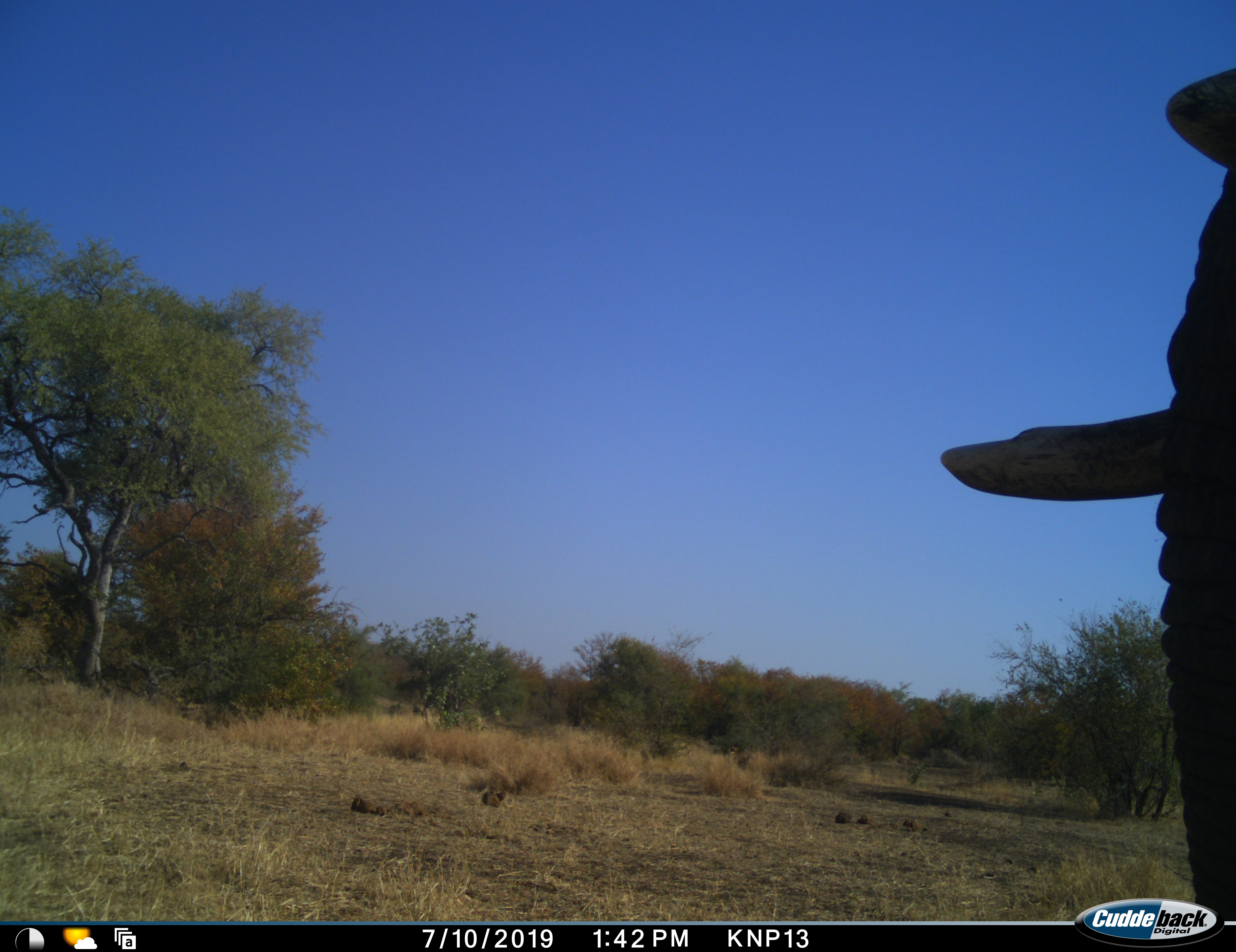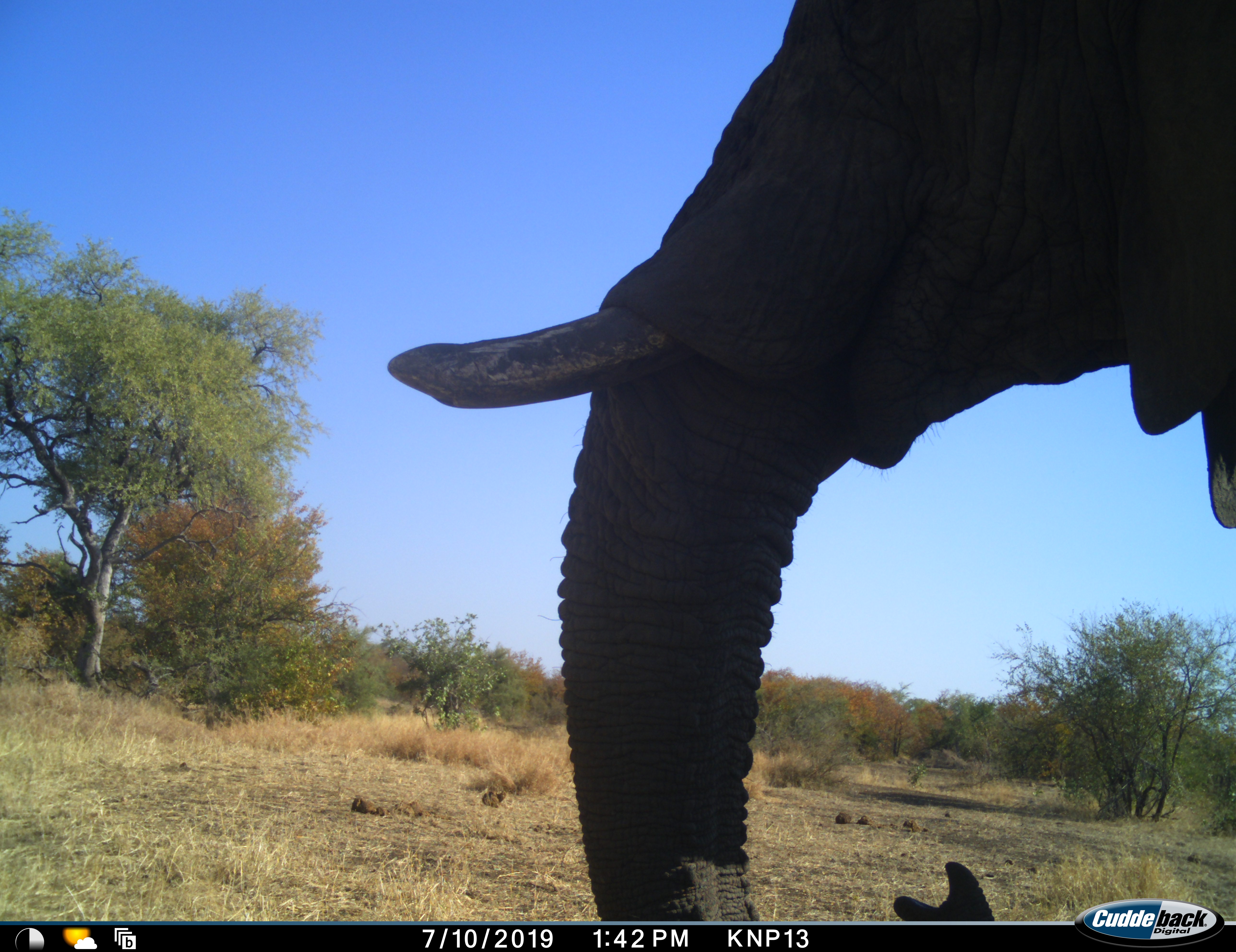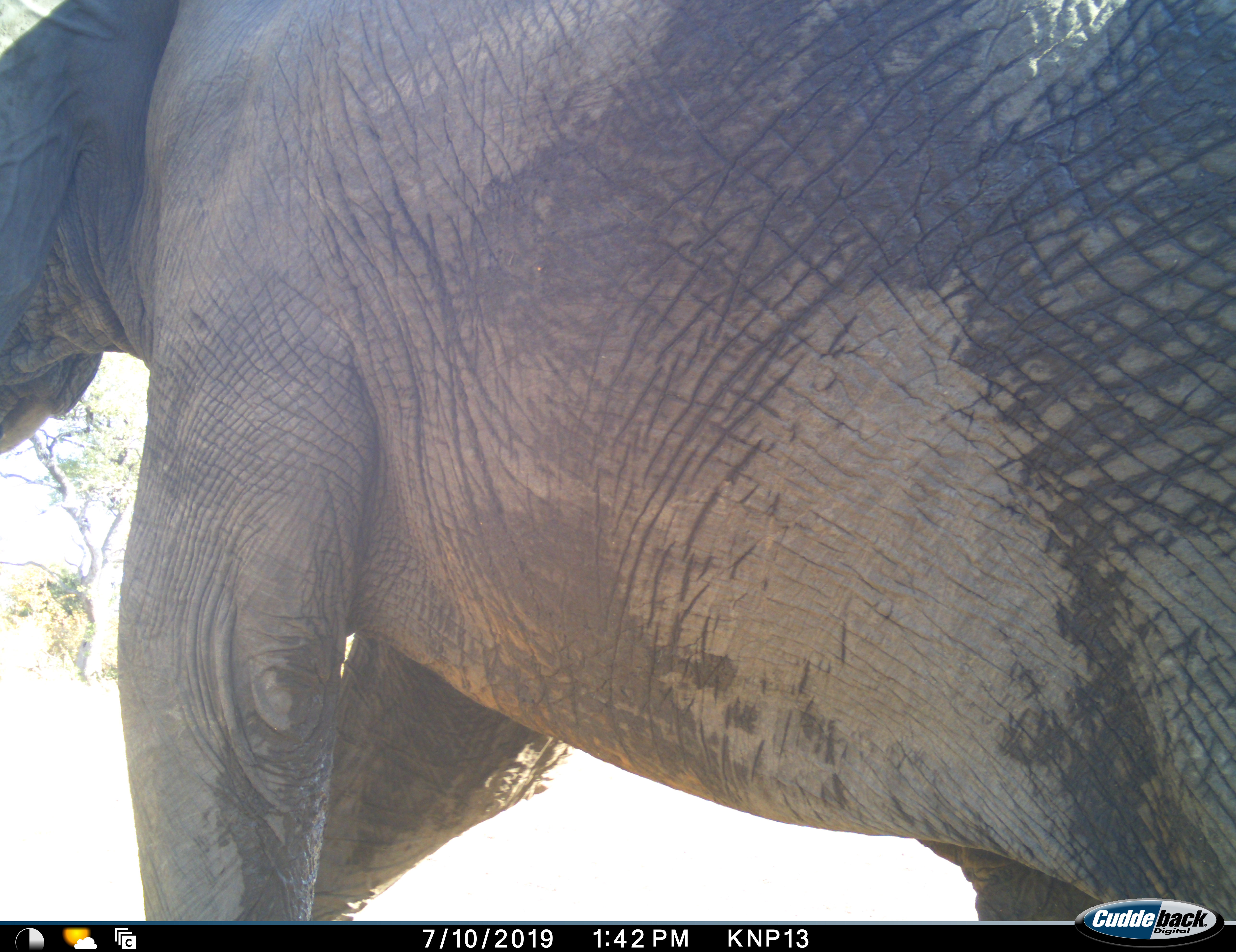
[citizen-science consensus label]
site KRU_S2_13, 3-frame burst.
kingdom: Animalia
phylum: Chordata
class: Mammalia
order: Proboscidea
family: Elephantidae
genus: Loxodonta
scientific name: Loxodonta africana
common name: african bush elephant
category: elephant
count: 1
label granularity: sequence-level